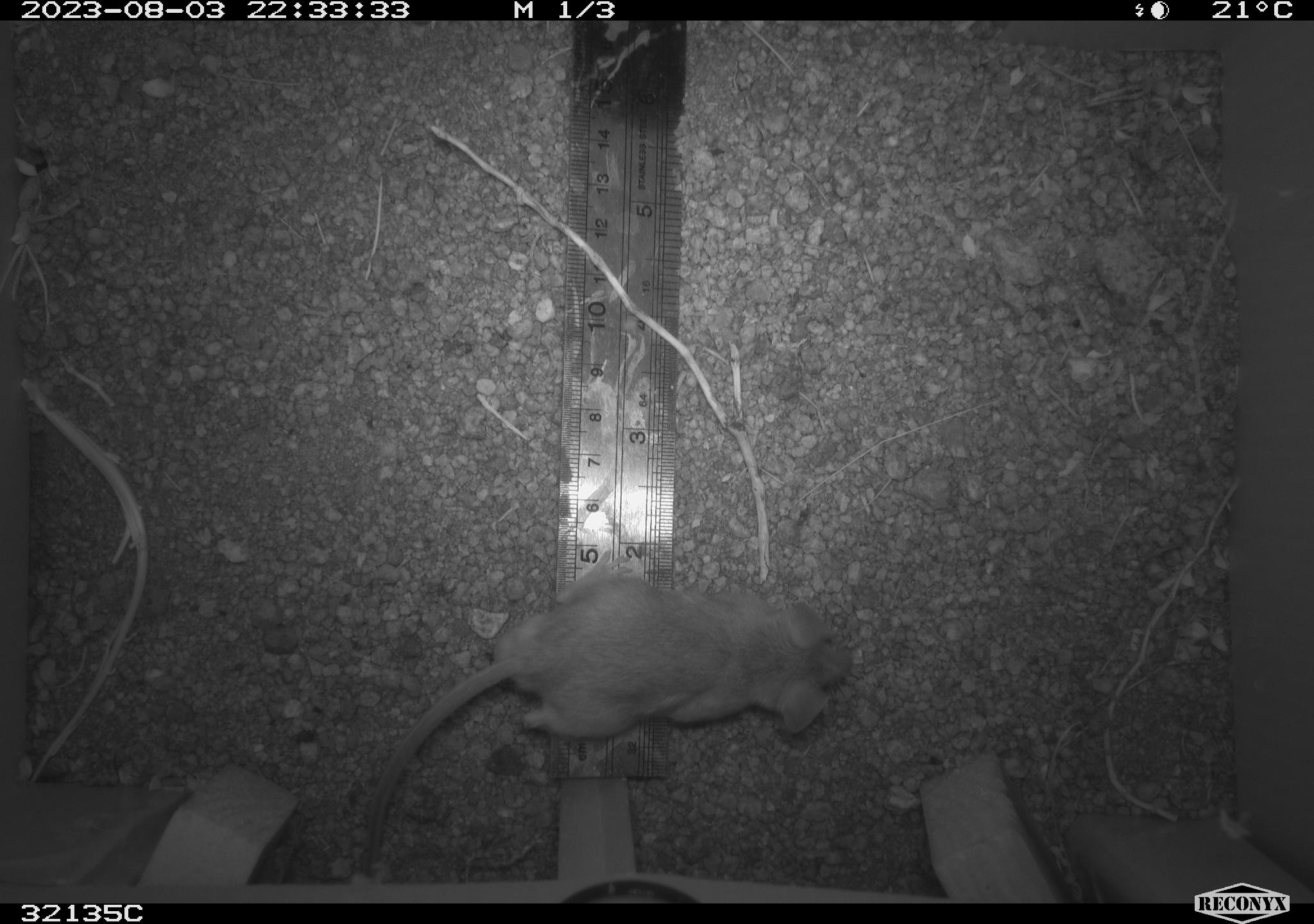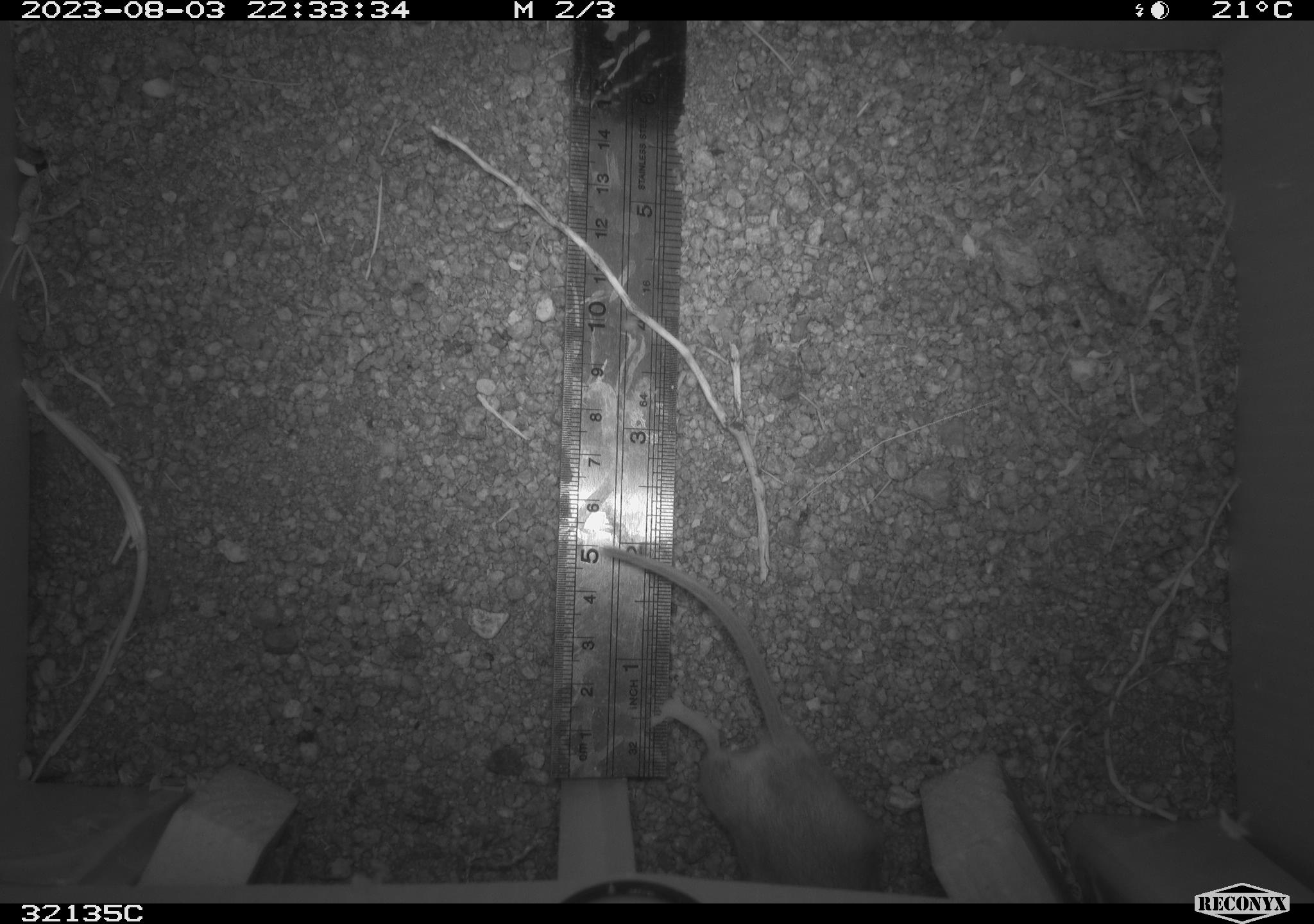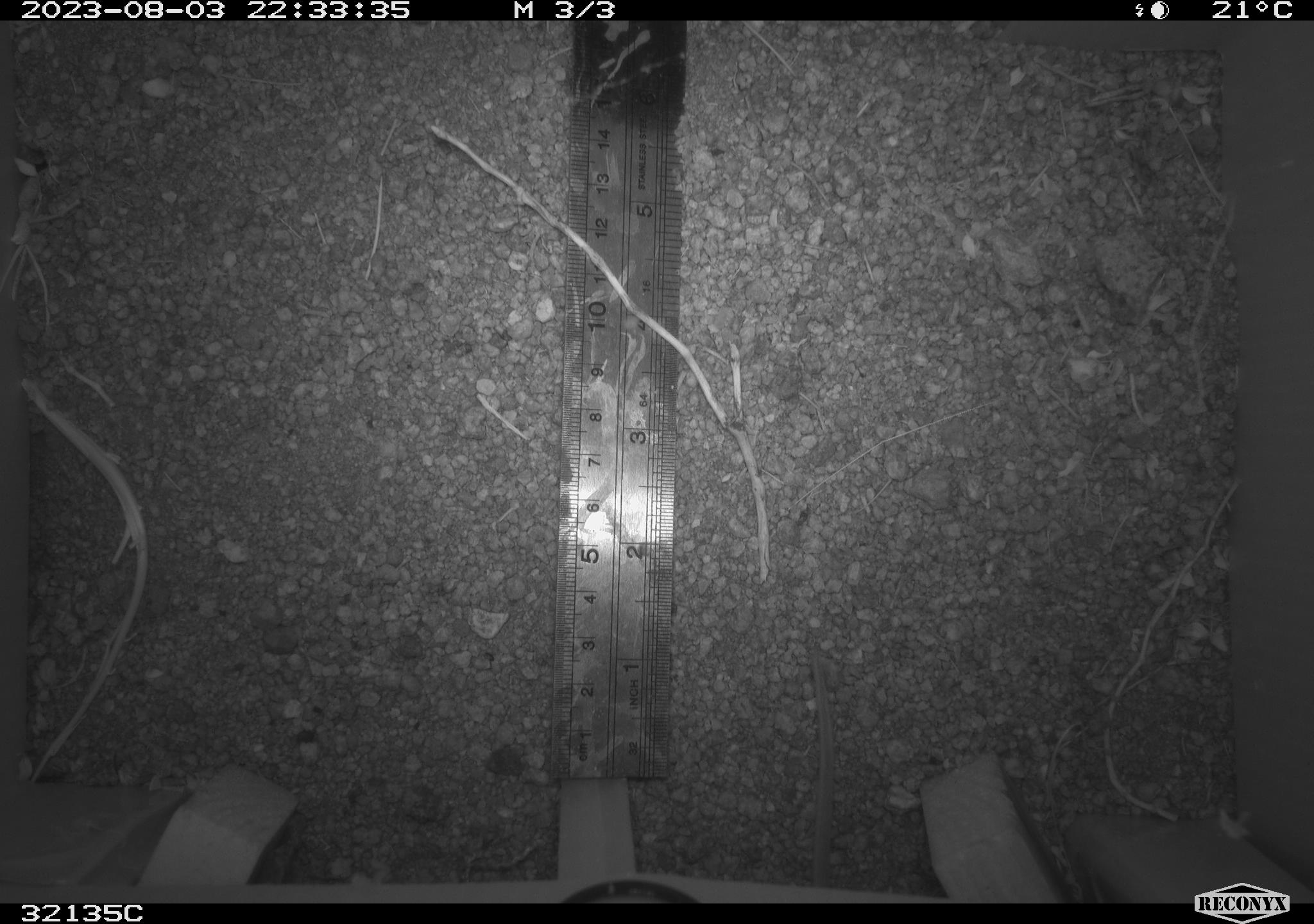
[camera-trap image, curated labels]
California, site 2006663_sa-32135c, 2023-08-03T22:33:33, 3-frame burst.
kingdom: Animalia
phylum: Chordata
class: Mammalia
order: Rodentia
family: Cricetidae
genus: Peromyscus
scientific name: Peromyscus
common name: deer mice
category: peromyscus species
Peromyscus species (deer mice) (Peromyscus).